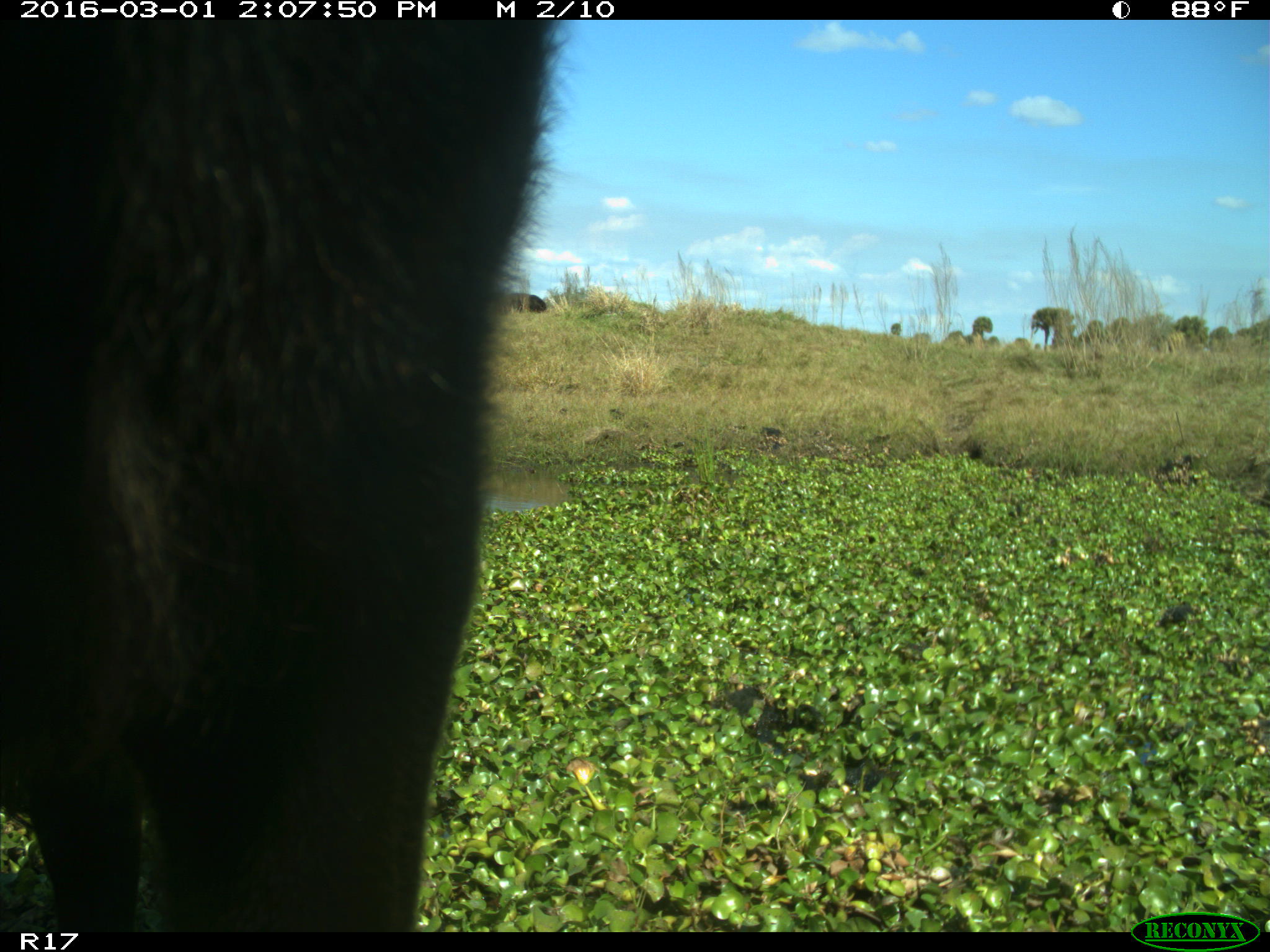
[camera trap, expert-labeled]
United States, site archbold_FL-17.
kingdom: Animalia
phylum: Chordata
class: Mammalia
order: Artiodactyla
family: Bovidae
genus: Bos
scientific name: Bos taurus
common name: domestic cow